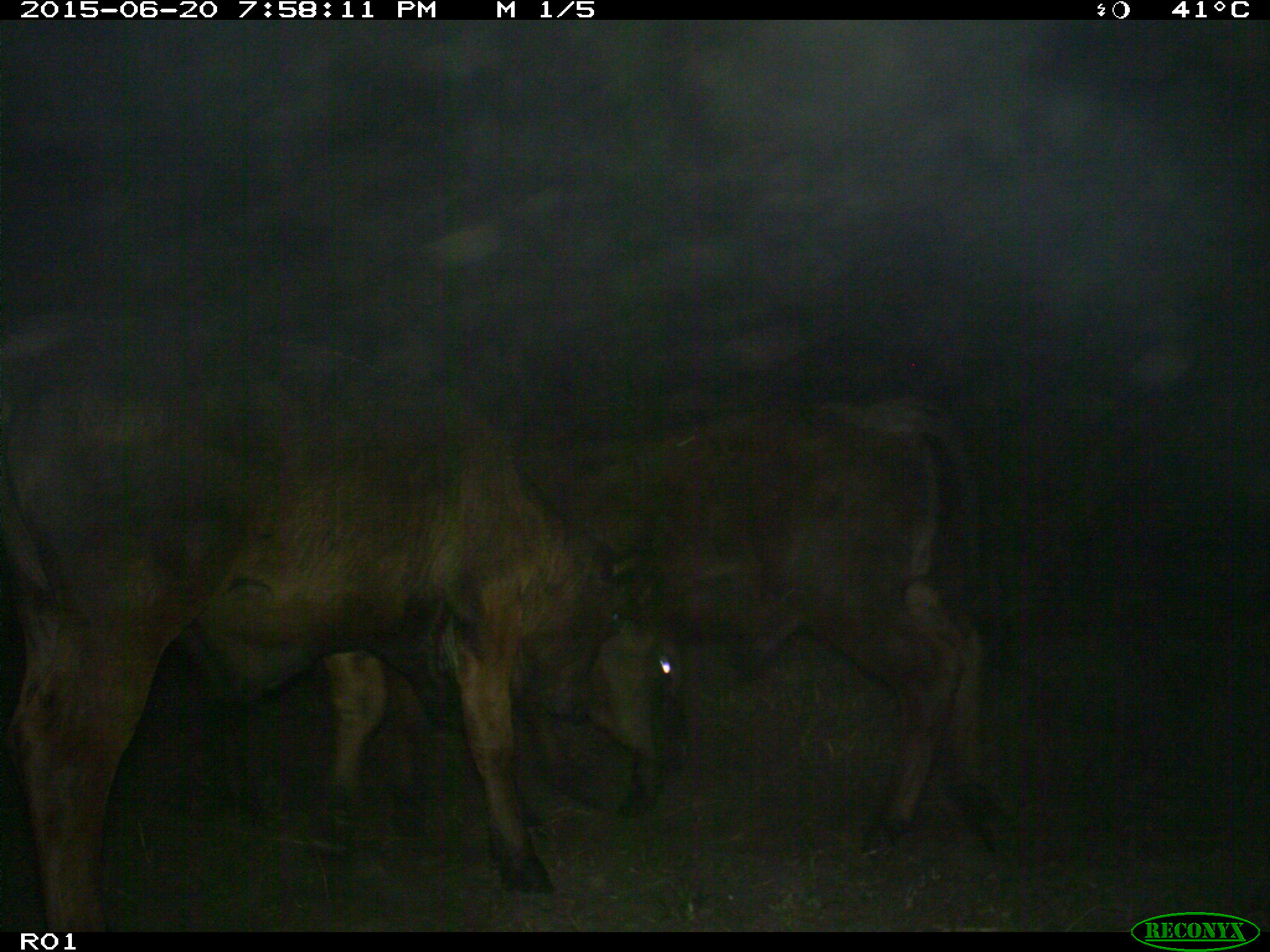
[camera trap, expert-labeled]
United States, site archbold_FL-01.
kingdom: Animalia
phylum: Chordata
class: Mammalia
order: Artiodactyla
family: Bovidae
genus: Bos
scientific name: Bos taurus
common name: domestic cow